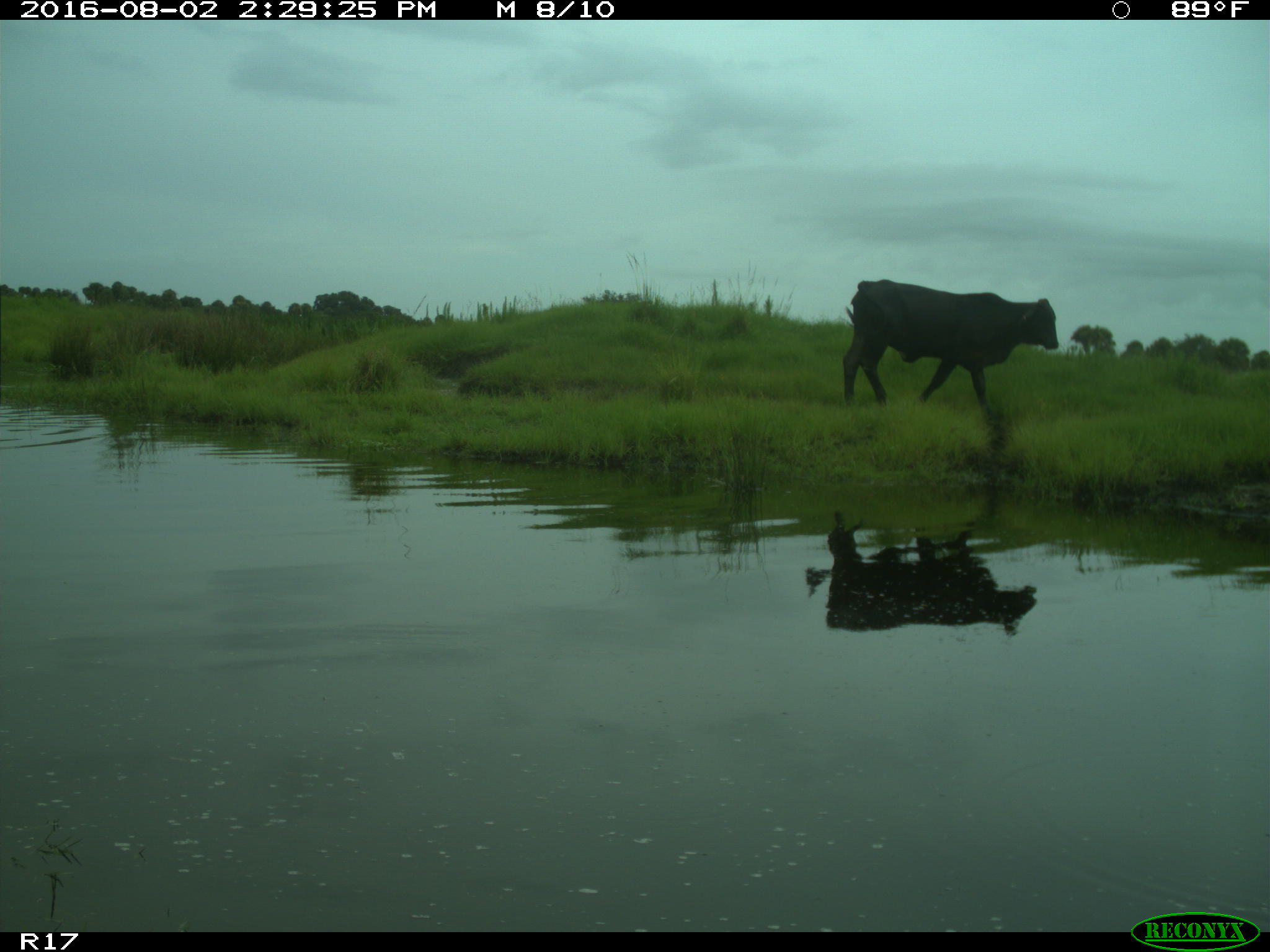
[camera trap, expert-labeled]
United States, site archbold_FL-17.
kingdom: Animalia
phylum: Chordata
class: Mammalia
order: Artiodactyla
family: Bovidae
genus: Bos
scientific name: Bos taurus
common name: domestic cow